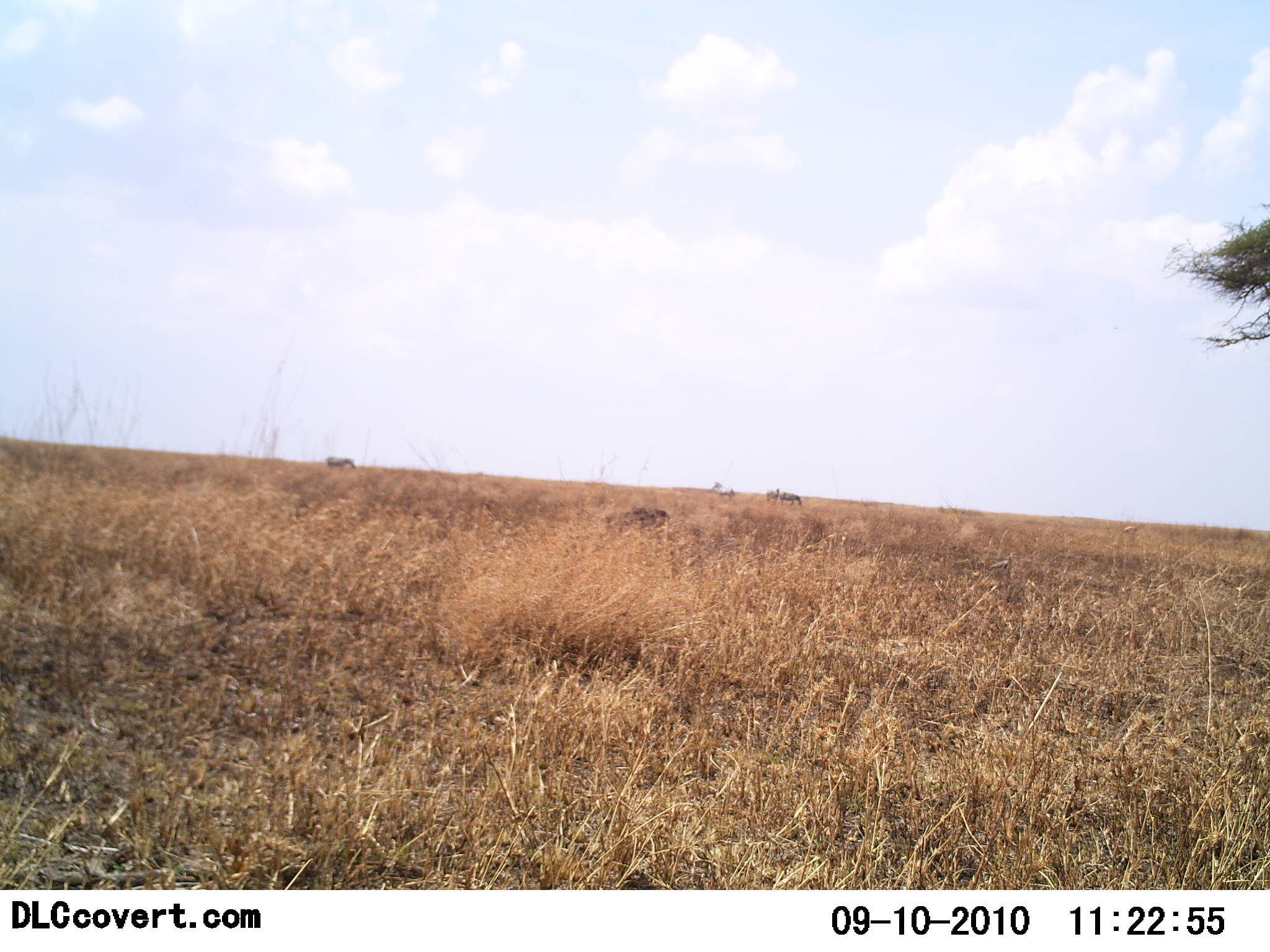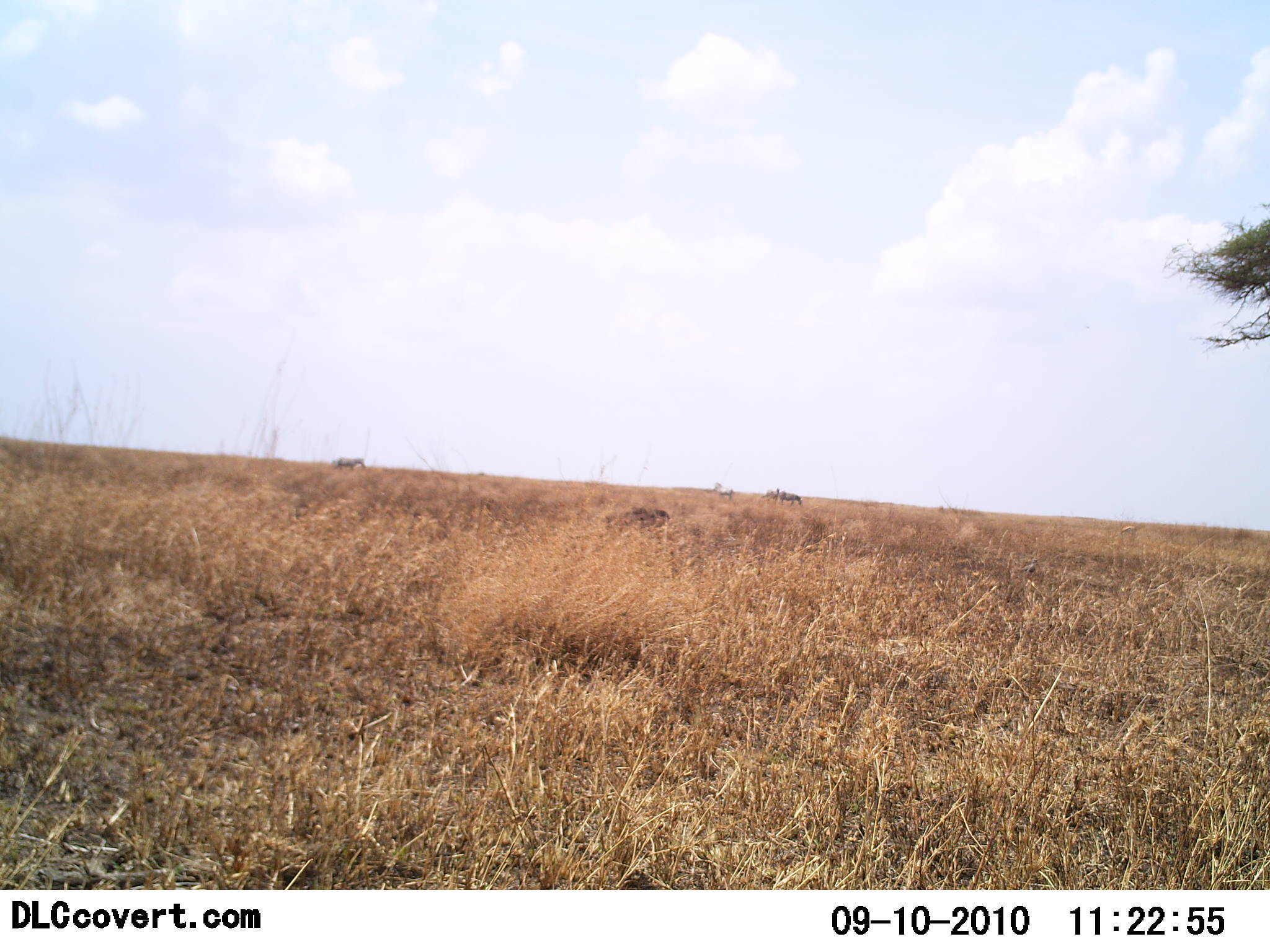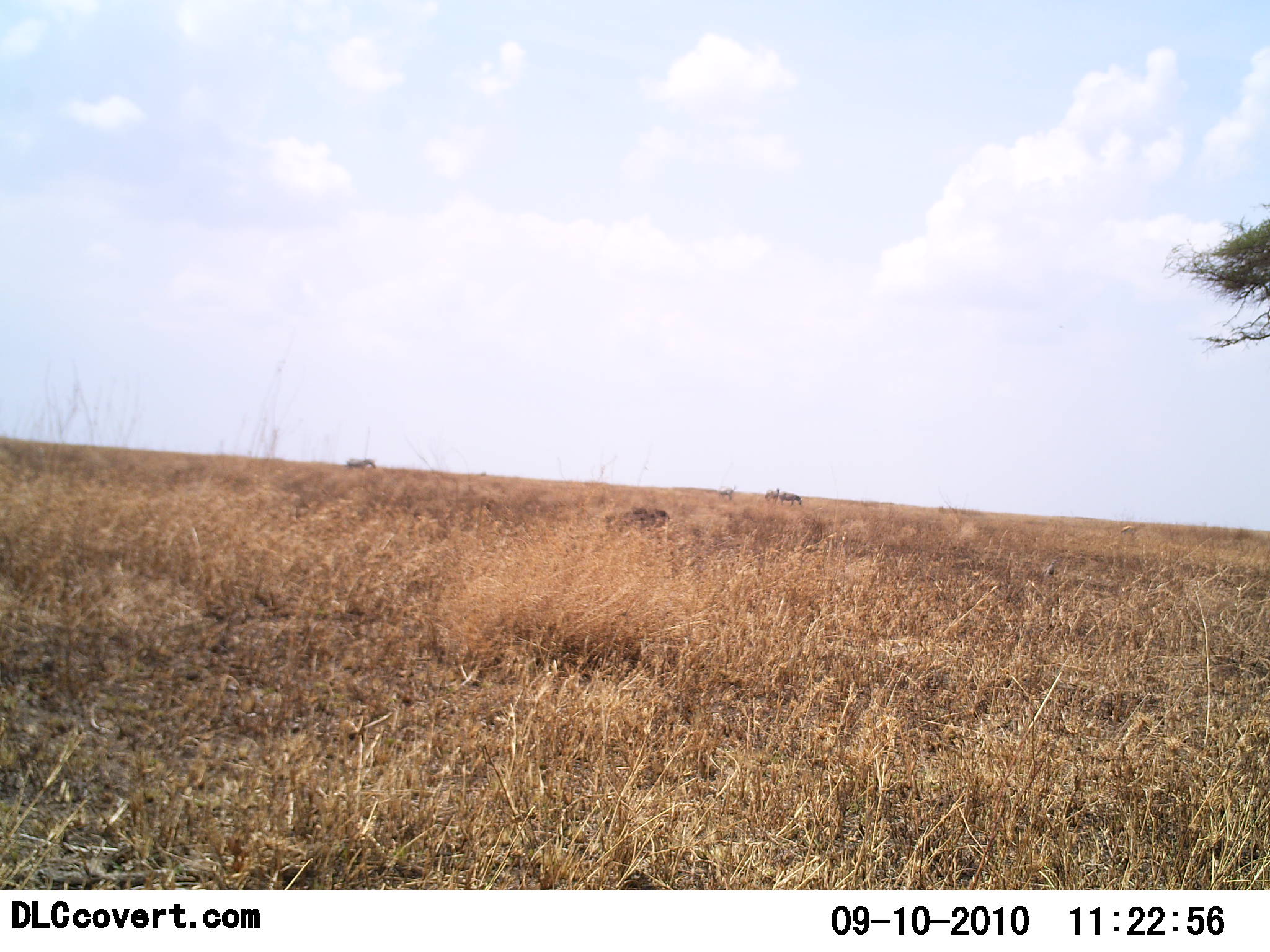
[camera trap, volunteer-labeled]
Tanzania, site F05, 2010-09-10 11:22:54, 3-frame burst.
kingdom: Animalia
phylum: Chordata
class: Mammalia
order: Perissodactyla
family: Equidae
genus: Equus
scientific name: Equus quagga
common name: plains zebra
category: zebra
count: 3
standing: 22%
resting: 0%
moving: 78%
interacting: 0%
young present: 0%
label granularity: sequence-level